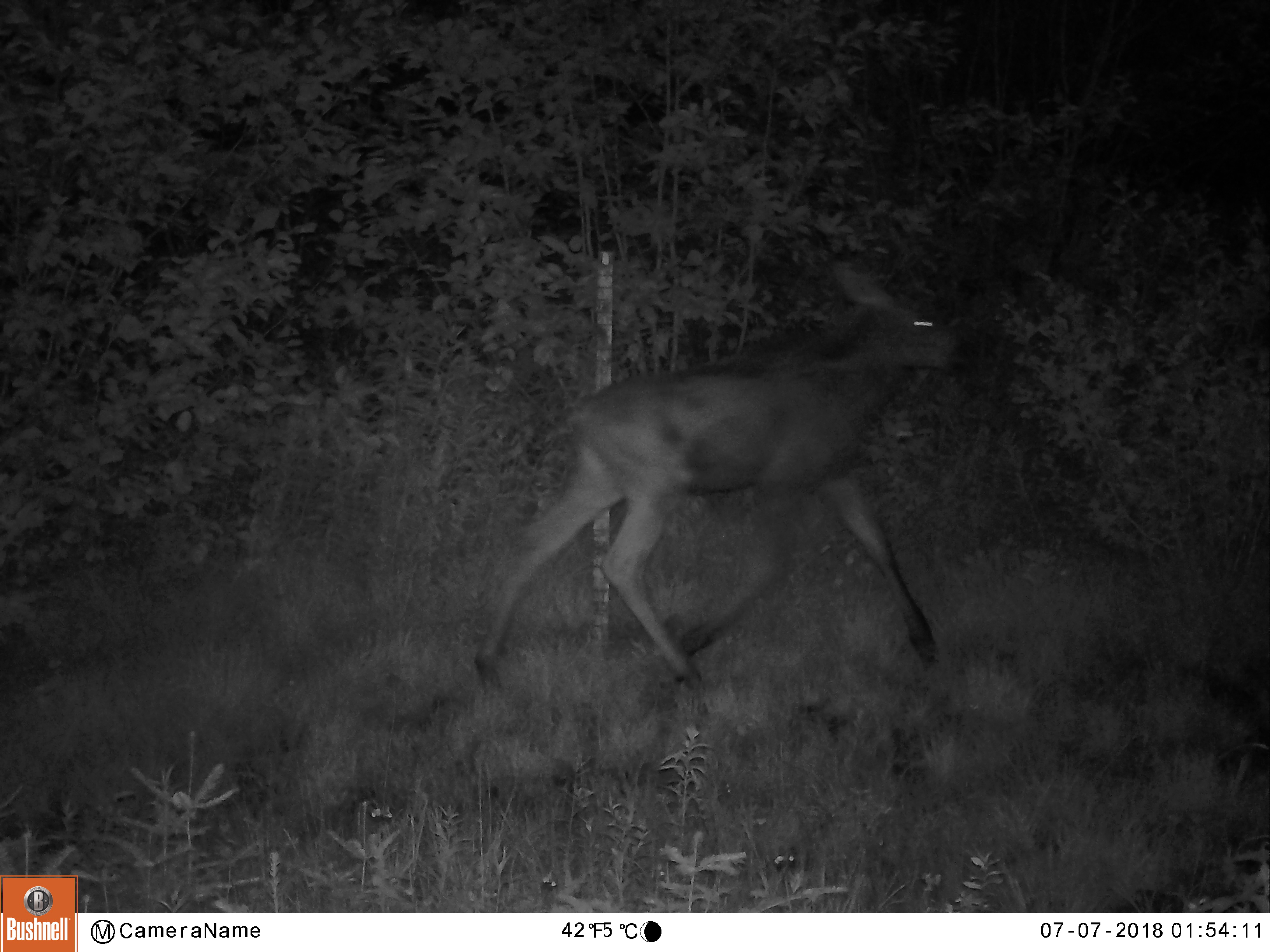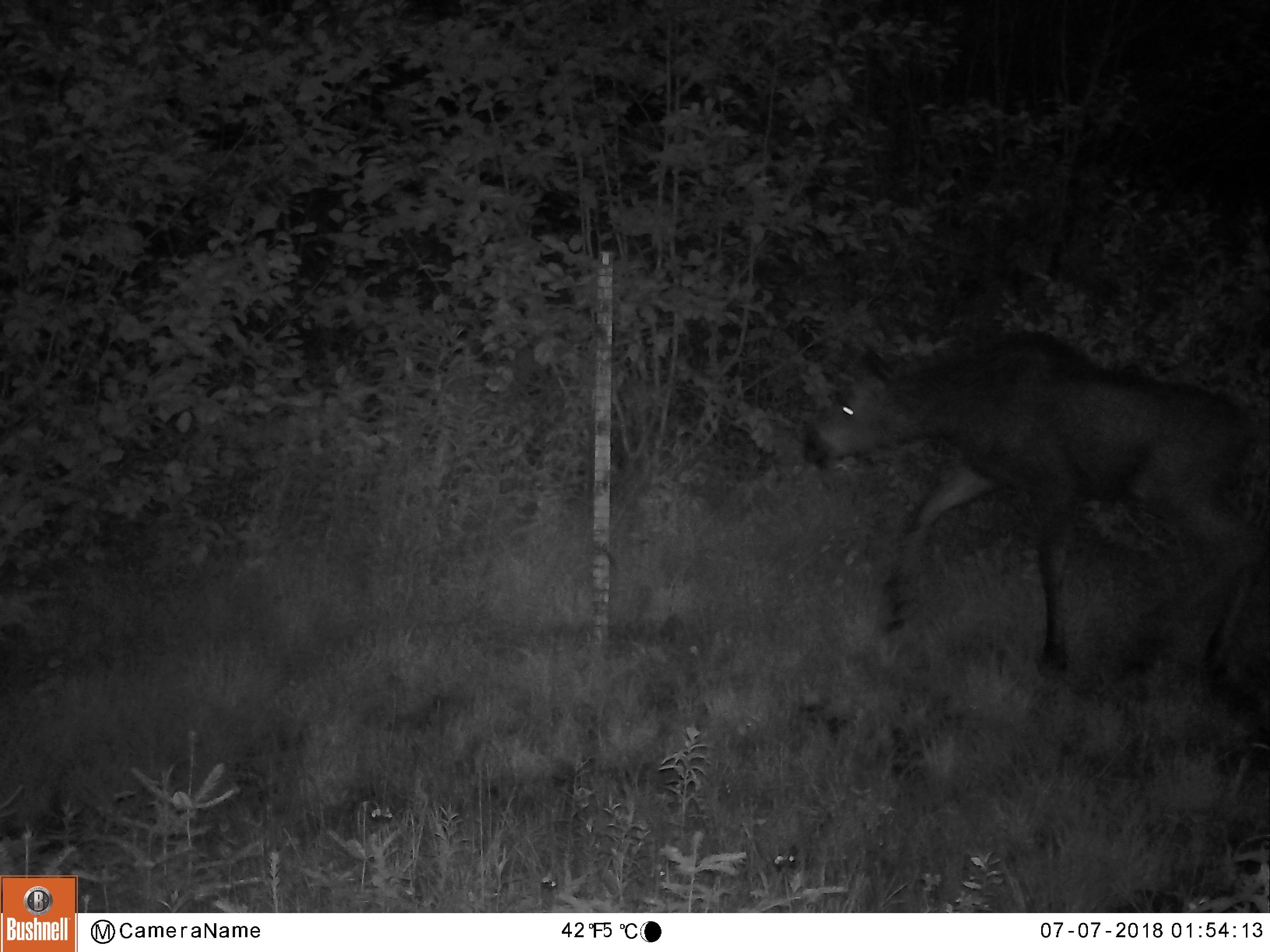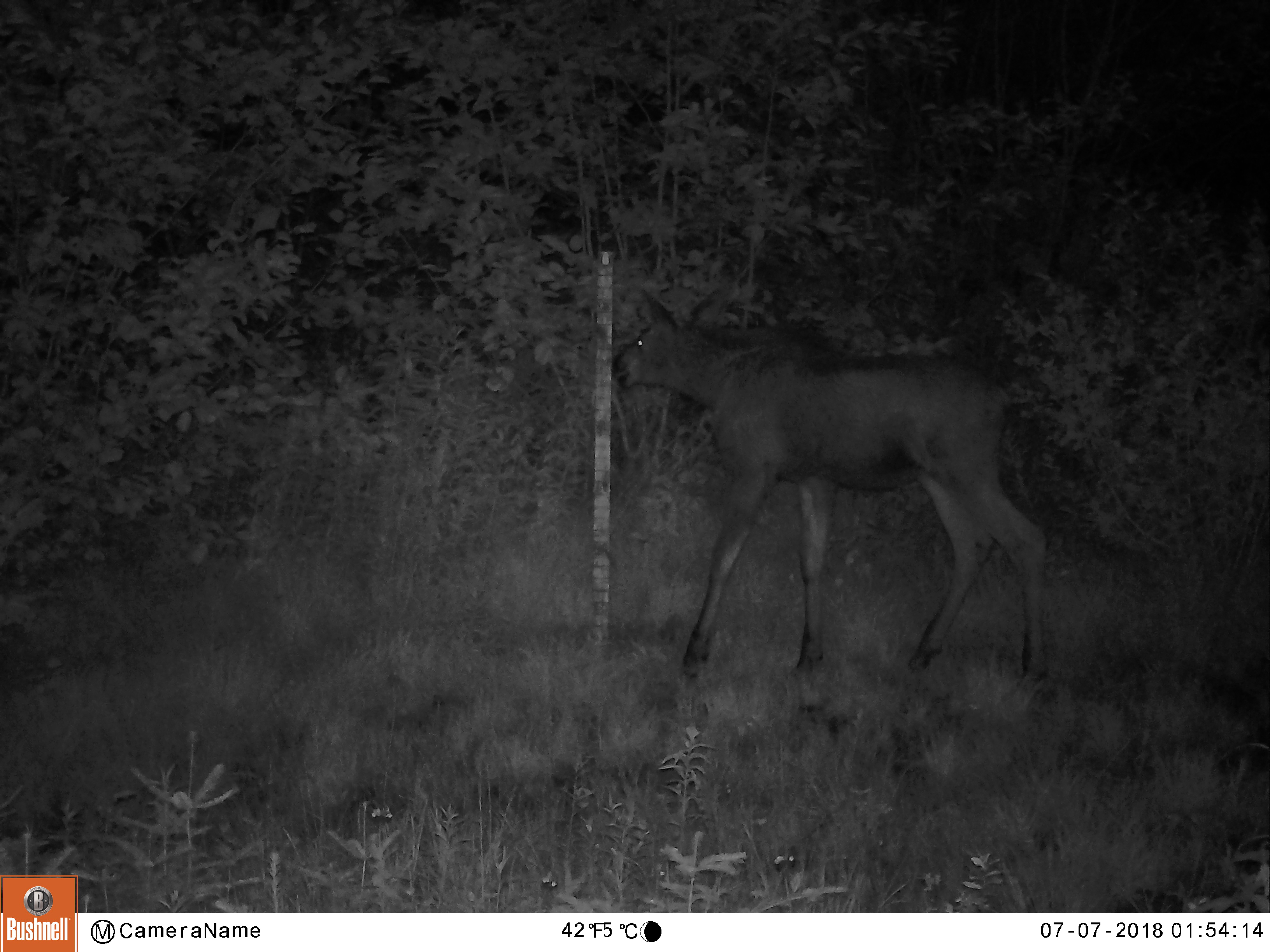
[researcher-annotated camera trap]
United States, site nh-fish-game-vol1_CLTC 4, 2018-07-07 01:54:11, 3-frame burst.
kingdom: Animalia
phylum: Chordata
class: Mammalia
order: Artiodactyla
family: Cervidae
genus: Alces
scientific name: Alces alces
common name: moose